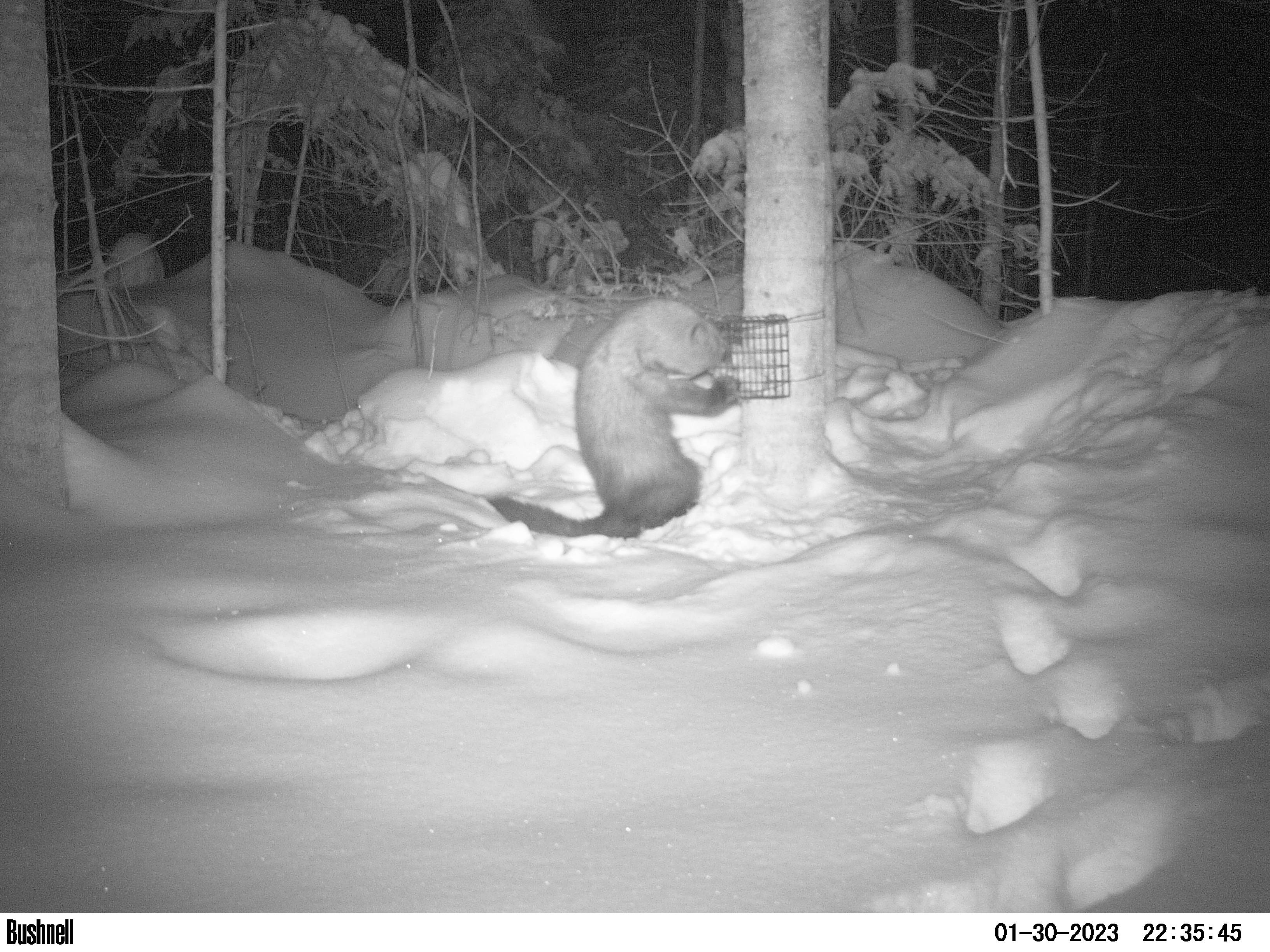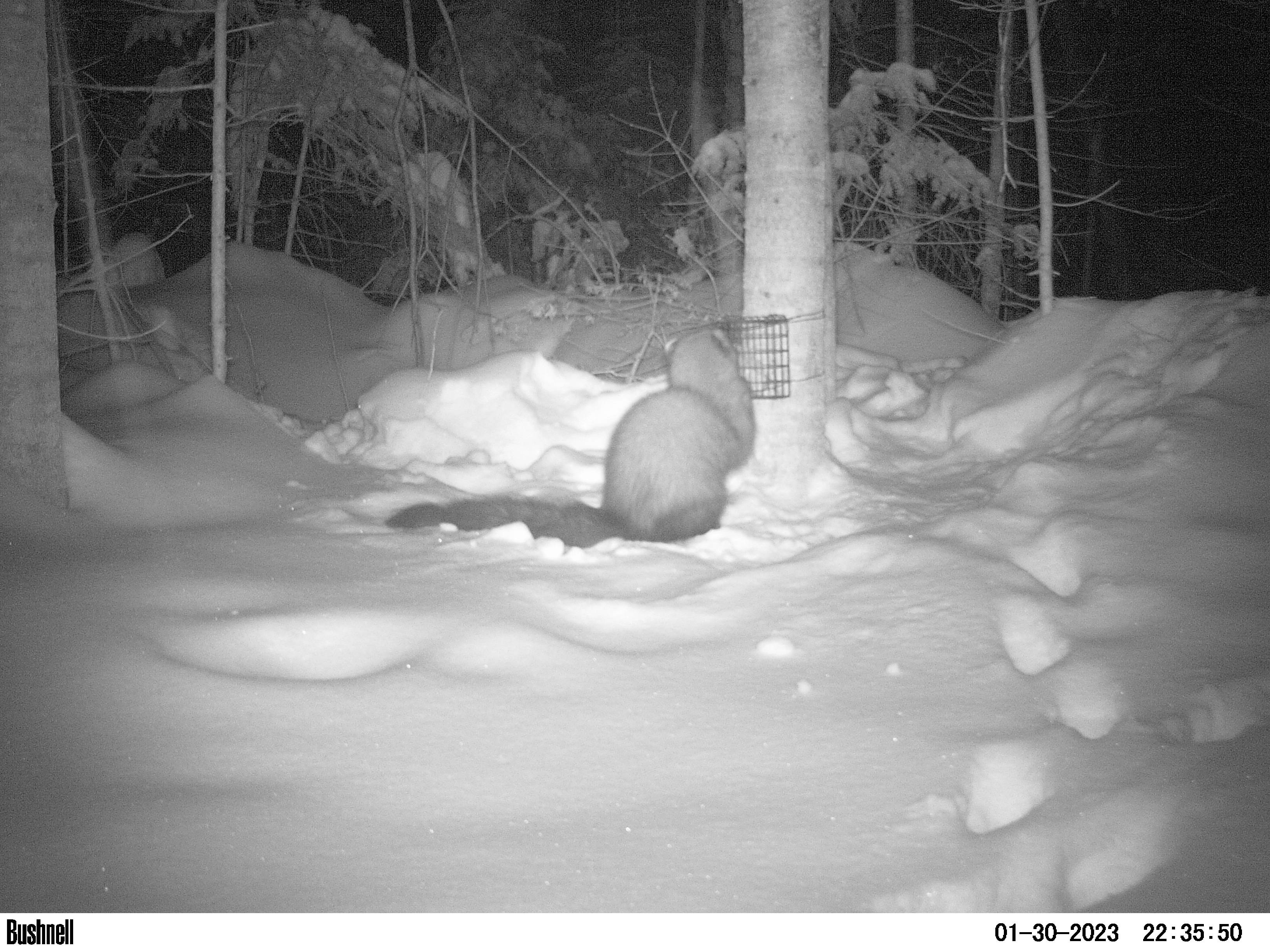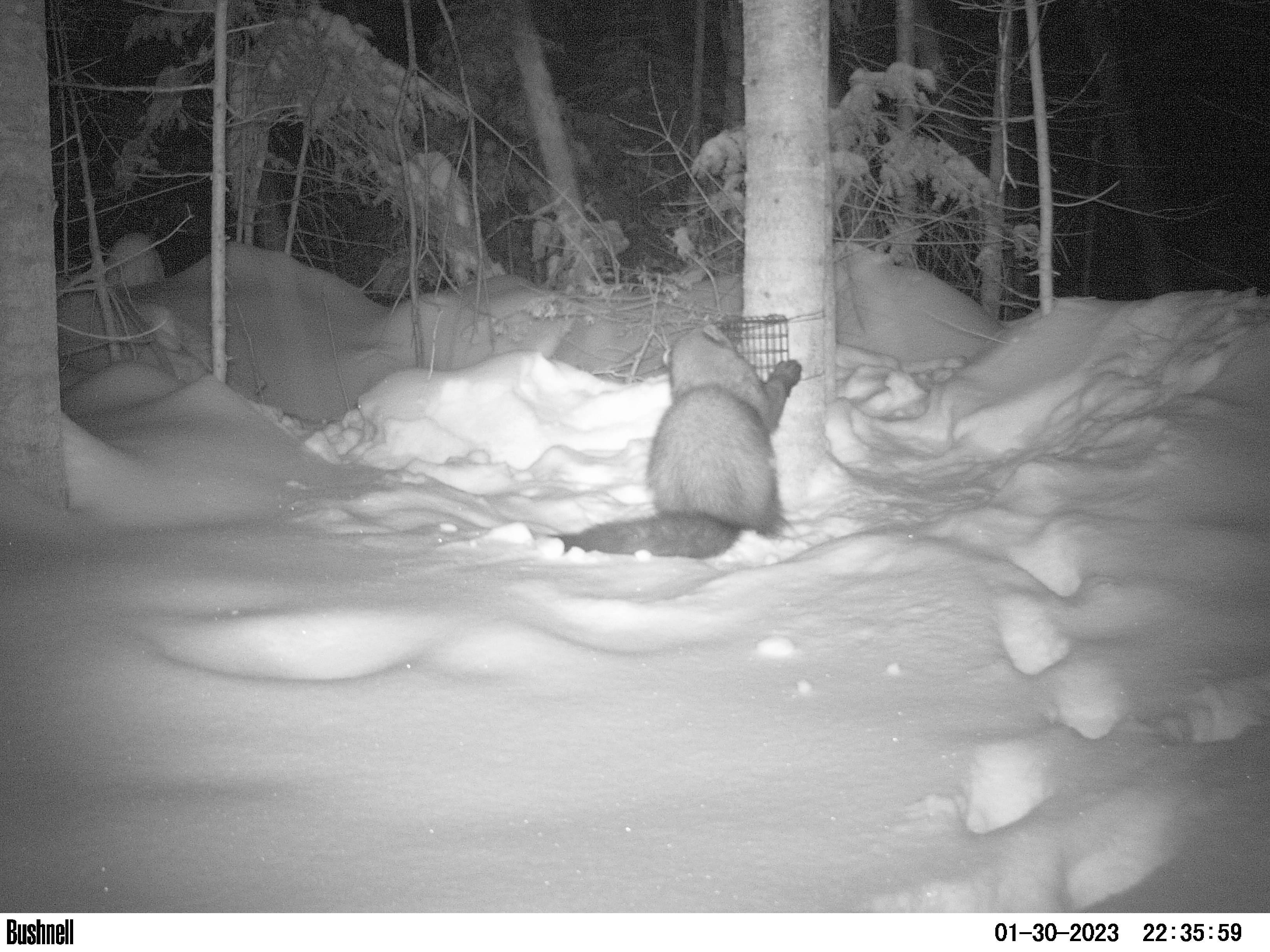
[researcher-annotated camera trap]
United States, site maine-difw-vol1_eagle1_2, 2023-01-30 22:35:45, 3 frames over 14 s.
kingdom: Animalia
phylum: Chordata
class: Mammalia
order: Carnivora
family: Mustelidae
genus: Pekania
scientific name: Pekania pennanti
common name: fisher